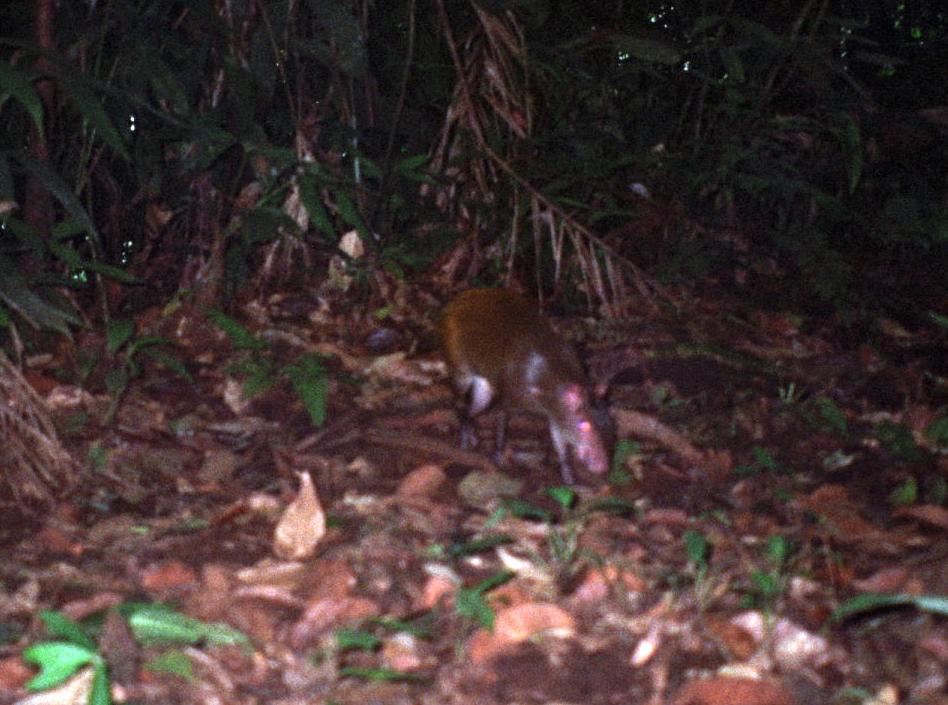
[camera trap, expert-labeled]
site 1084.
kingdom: Animalia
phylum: Chordata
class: Mammalia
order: Rodentia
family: Dasyproctidae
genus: Dasyprocta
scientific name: Dasyprocta punctata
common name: central american agouti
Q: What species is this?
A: Dasyprocta punctata (central american agouti).